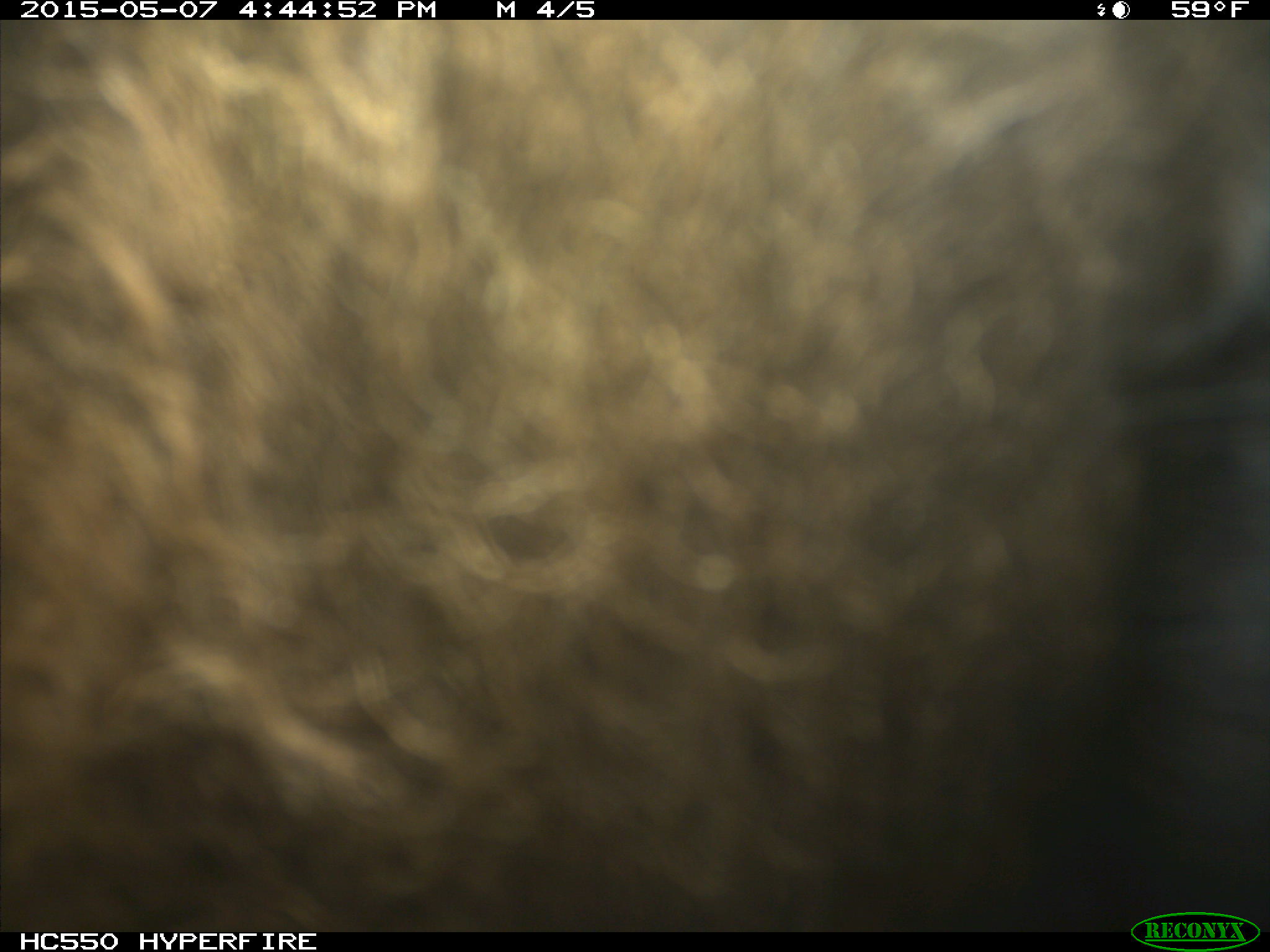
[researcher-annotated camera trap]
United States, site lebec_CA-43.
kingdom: Animalia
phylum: Chordata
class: Mammalia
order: Artiodactyla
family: Bovidae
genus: Bos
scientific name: Bos taurus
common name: domestic cow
Bos taurus (domestic cow).